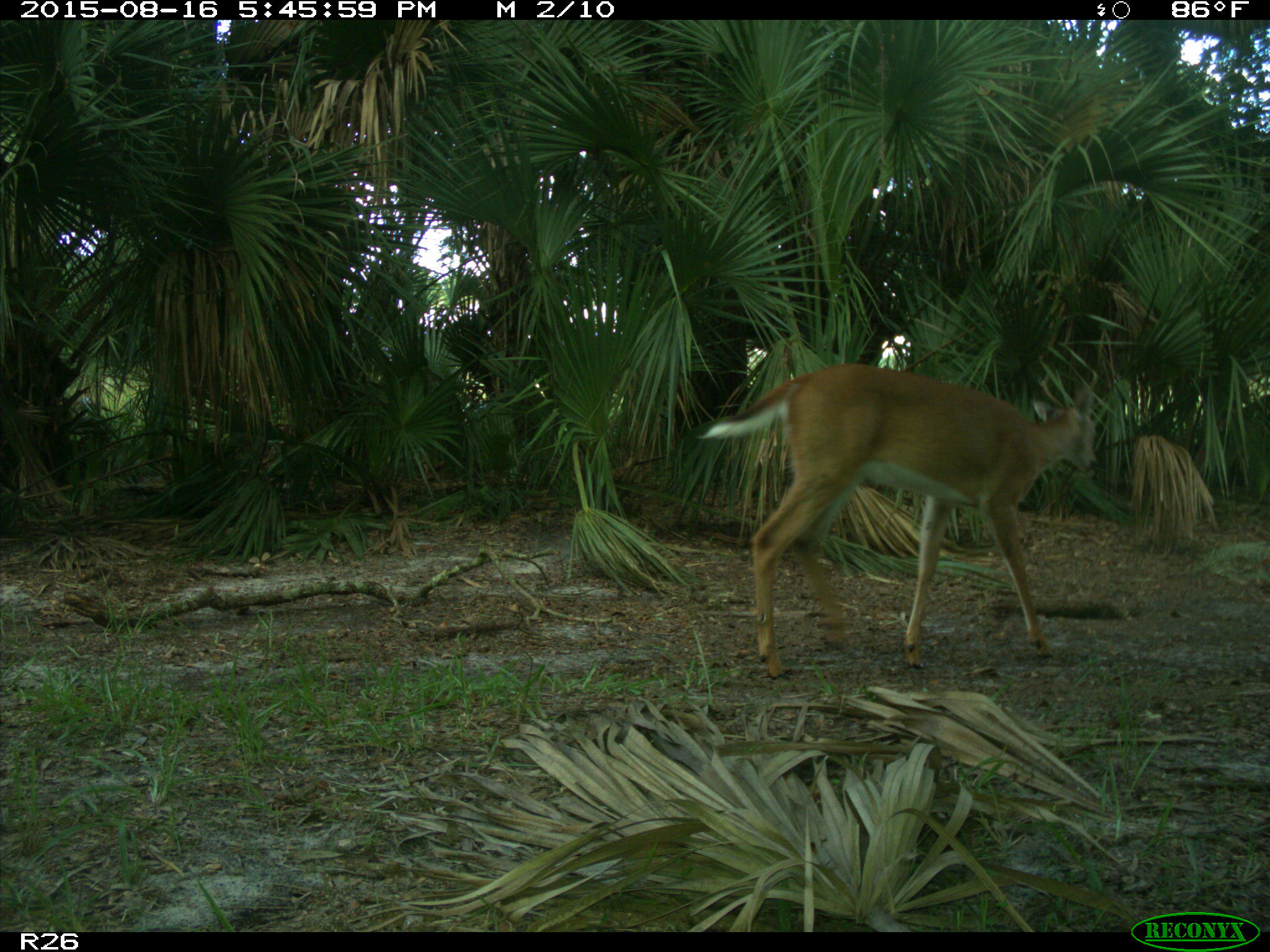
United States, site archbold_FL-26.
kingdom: Animalia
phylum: Chordata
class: Mammalia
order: Artiodactyla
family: Cervidae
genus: Odocoileus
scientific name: Odocoileus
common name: deer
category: unidentified deer